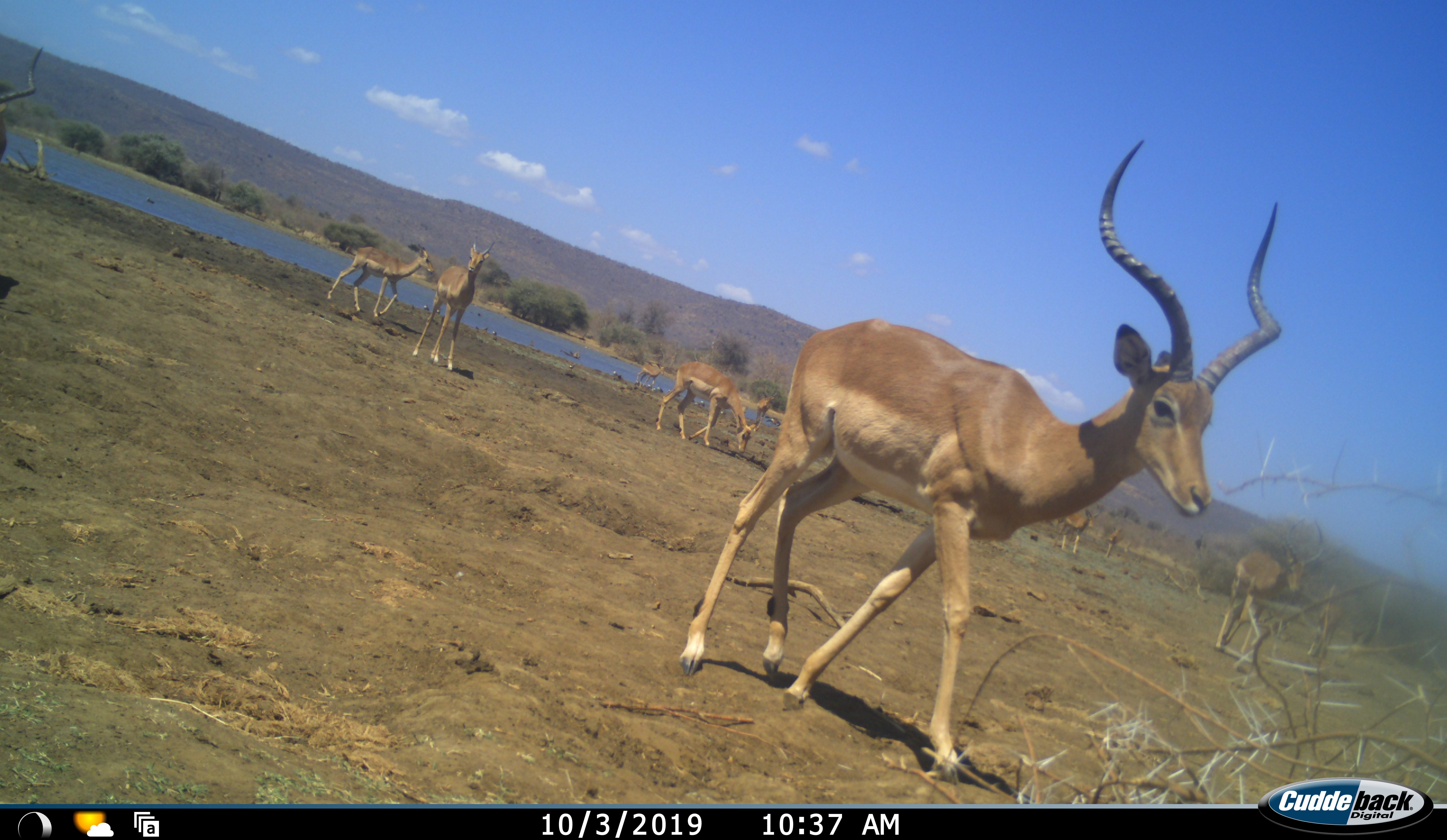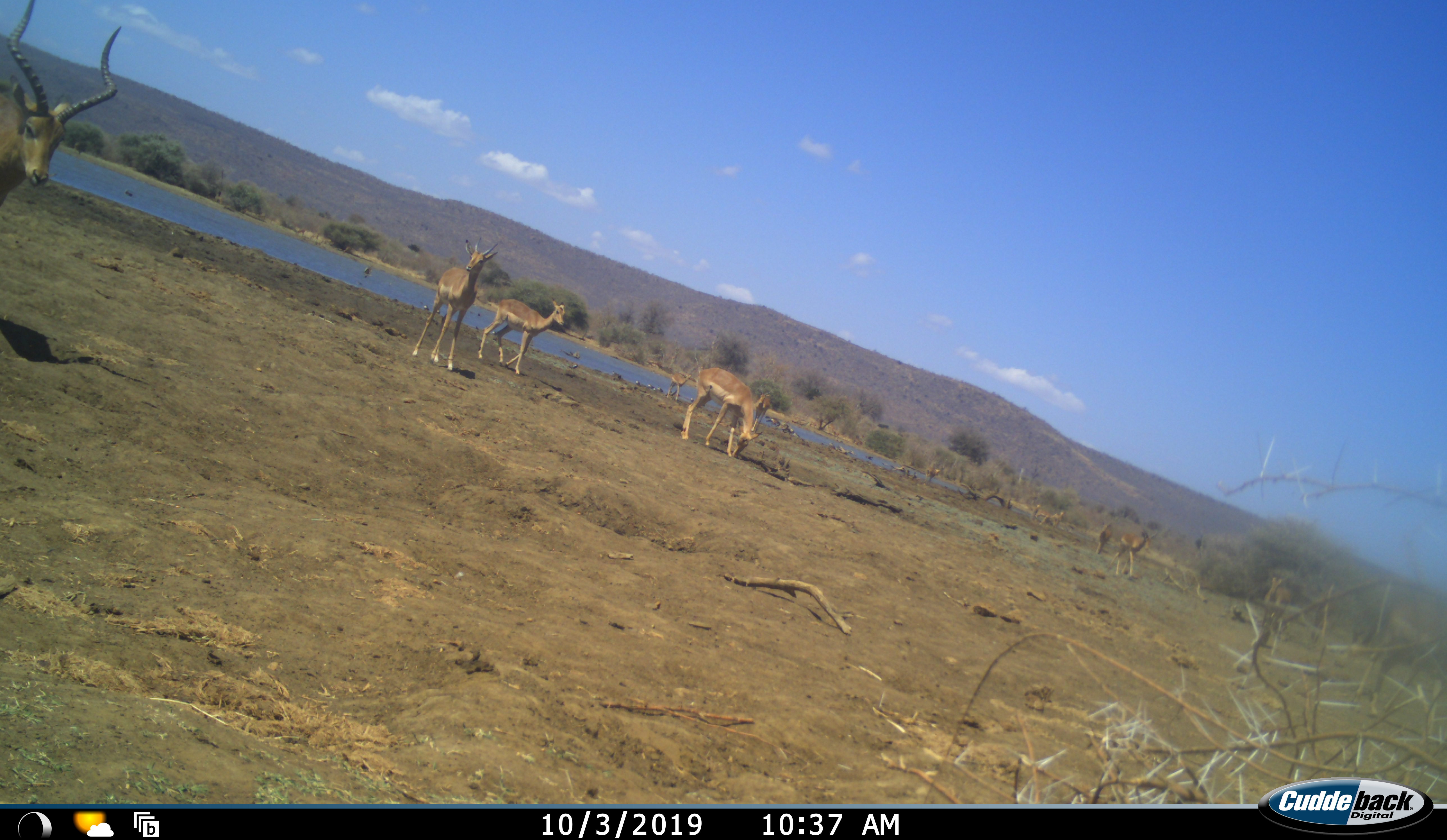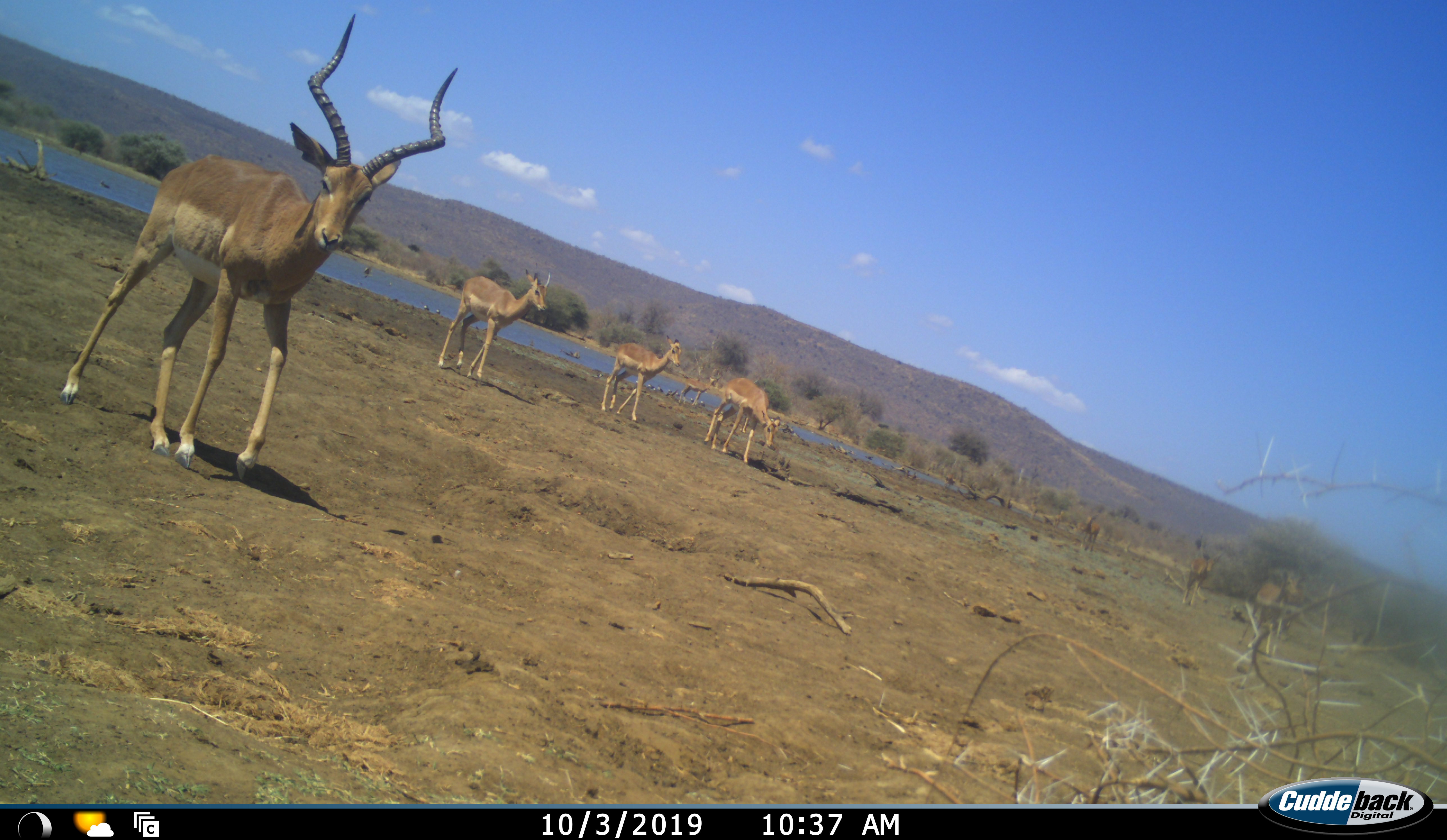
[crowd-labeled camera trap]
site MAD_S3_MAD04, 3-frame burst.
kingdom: Animalia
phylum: Chordata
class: Mammalia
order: Artiodactyla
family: Bovidae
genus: Aepyceros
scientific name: Aepyceros melampus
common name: impala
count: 9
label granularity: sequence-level